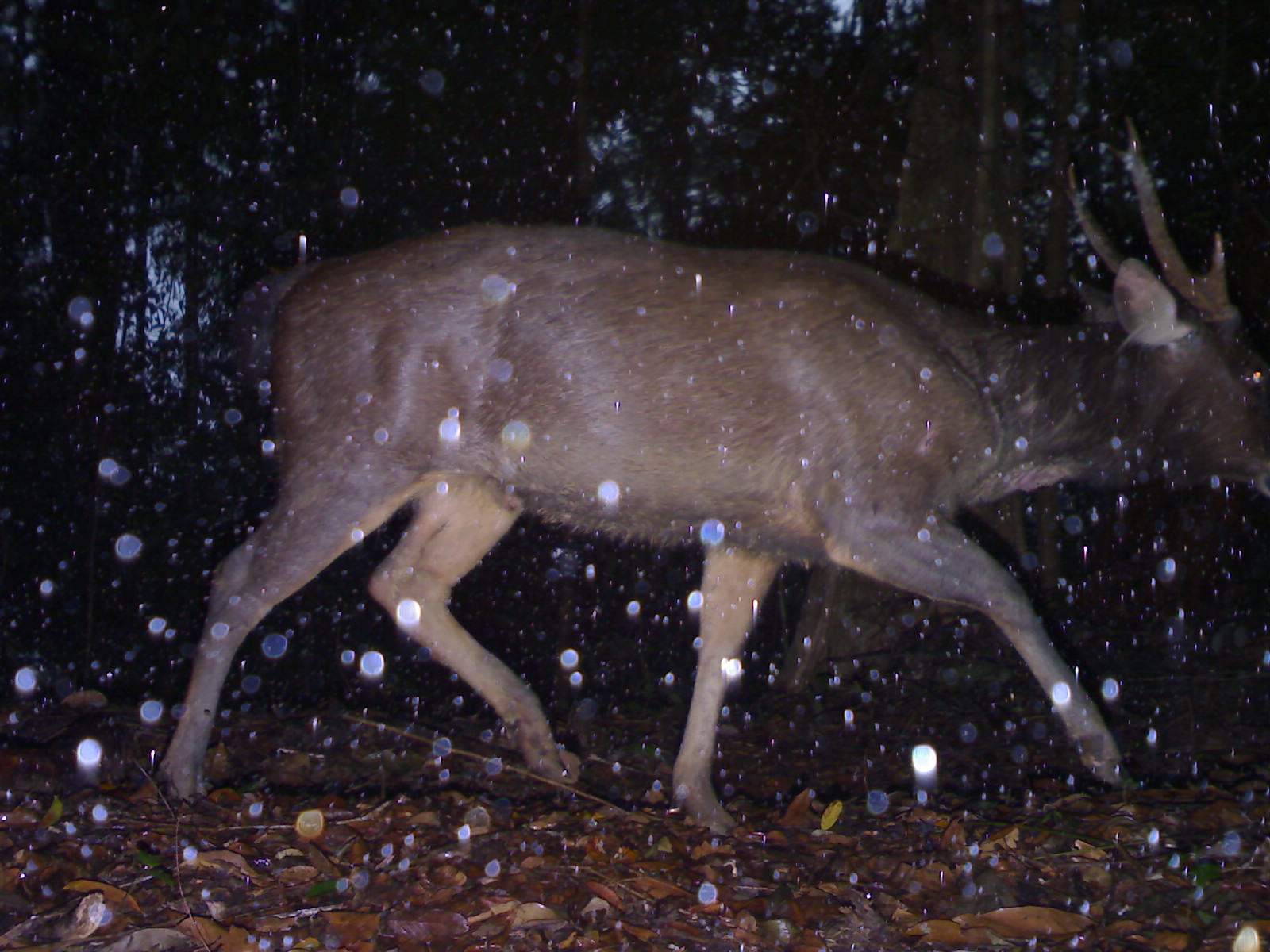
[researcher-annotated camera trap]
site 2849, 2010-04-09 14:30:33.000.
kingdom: Animalia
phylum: Chordata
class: Mammalia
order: Artiodactyla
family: Cervidae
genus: Rusa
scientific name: Rusa unicolor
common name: sambar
Rusa unicolor (sambar), count 1, sex male.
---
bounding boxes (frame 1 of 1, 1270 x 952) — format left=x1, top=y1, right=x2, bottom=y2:
rusa unicolor: left=149, top=111, right=1269, bottom=837